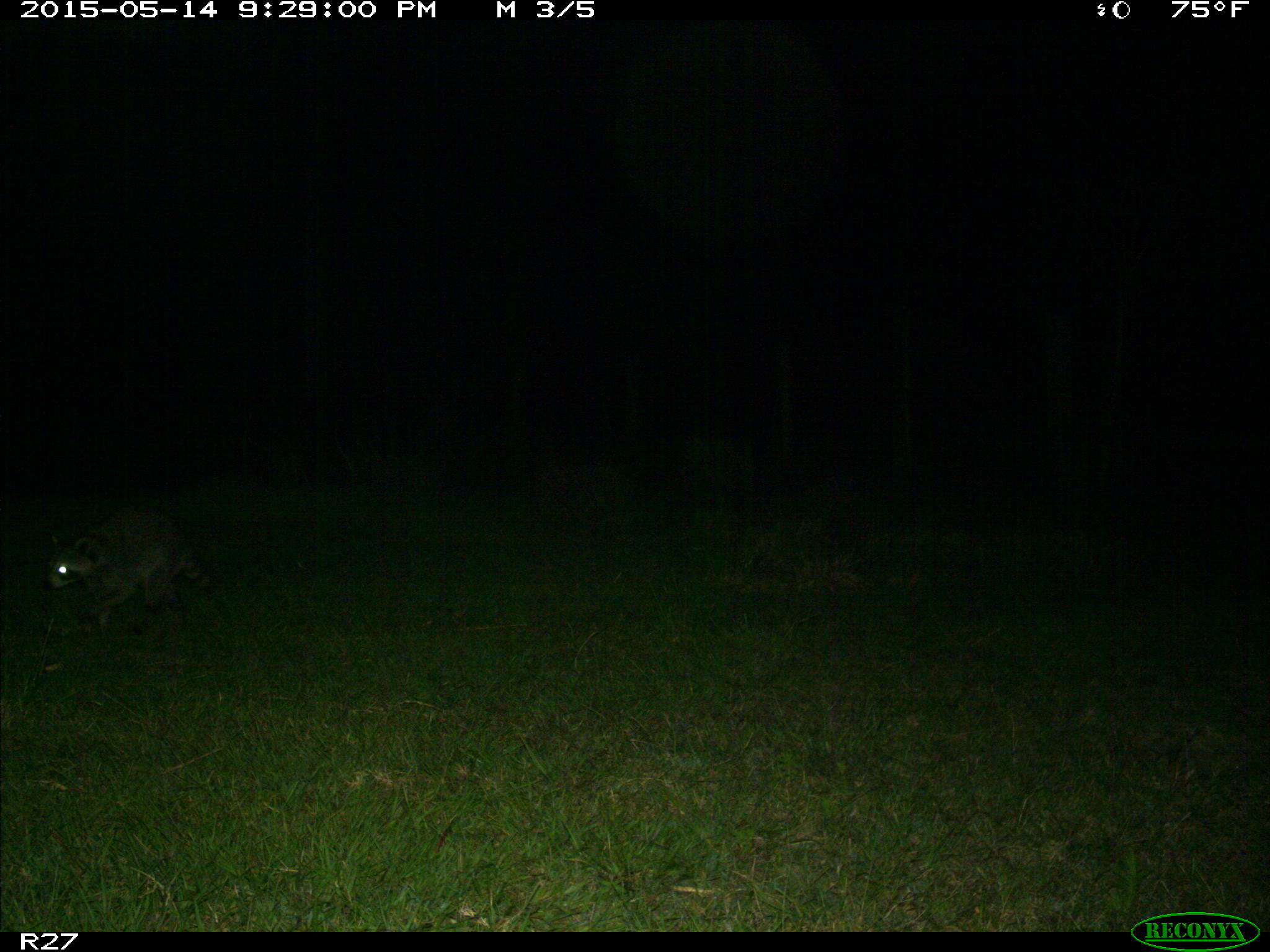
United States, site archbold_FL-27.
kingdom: Animalia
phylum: Chordata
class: Mammalia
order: Carnivora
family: Procyonidae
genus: Procyon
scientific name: Procyon lotor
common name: common raccoon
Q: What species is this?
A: Procyon lotor (common raccoon).